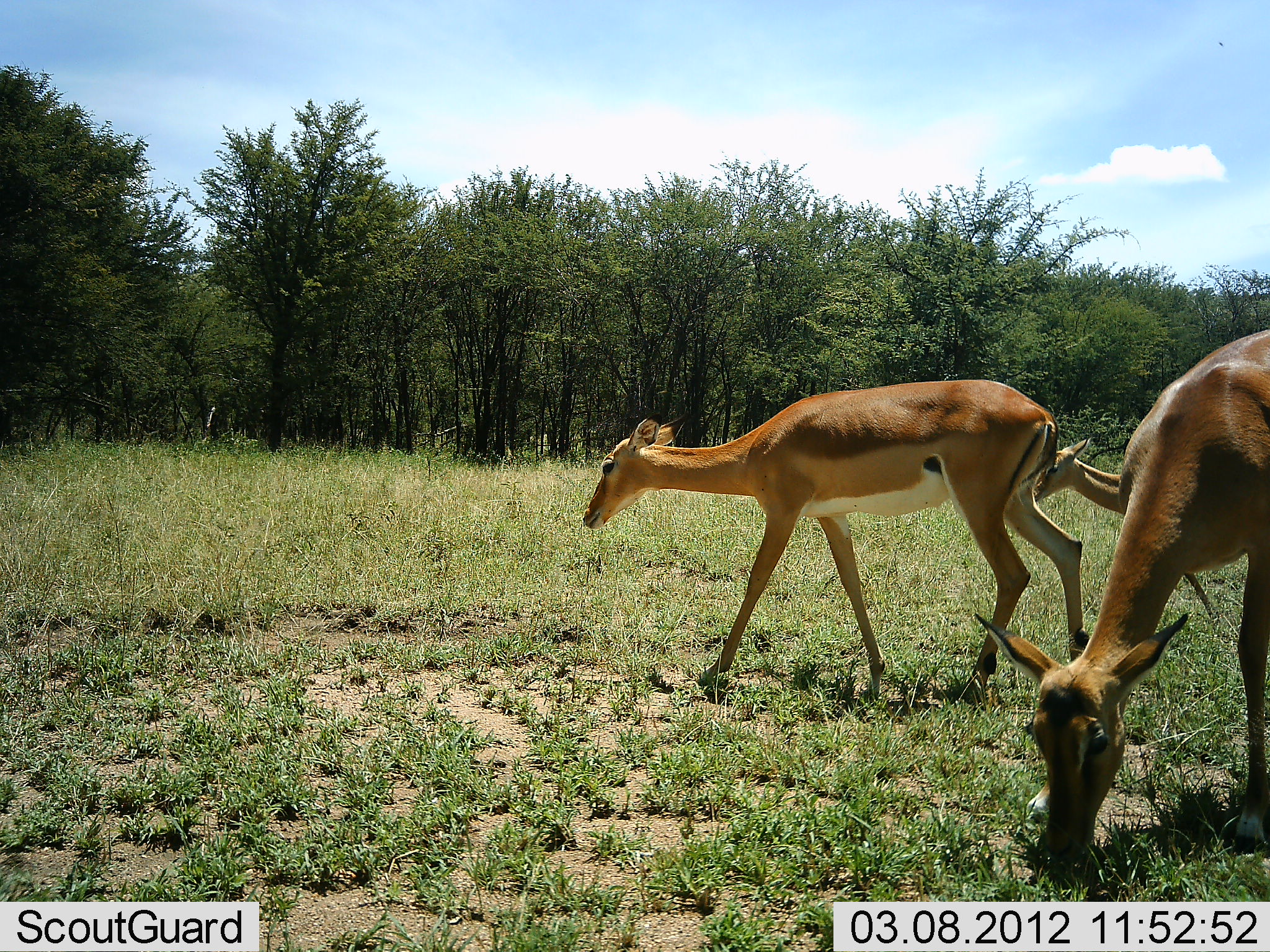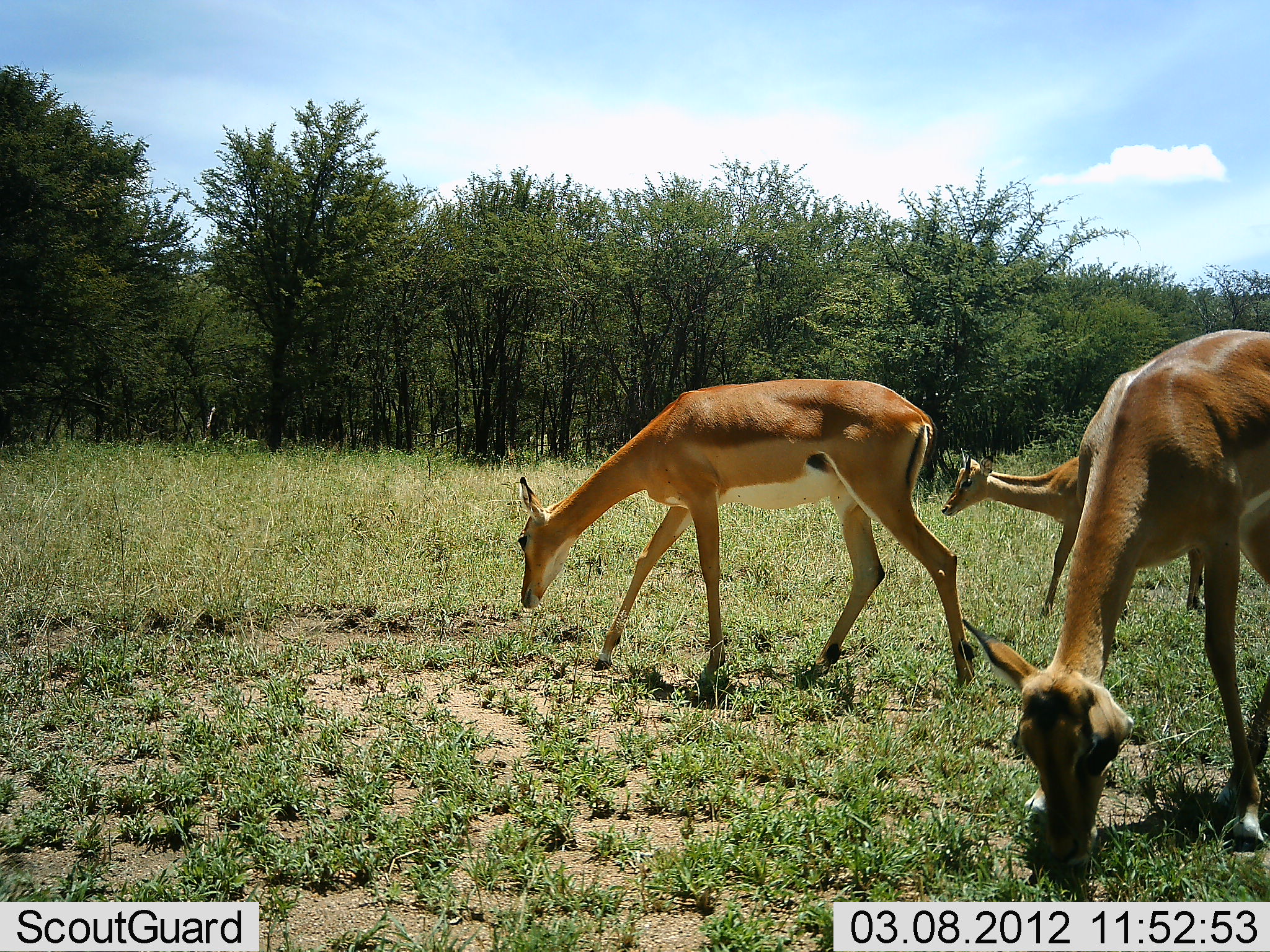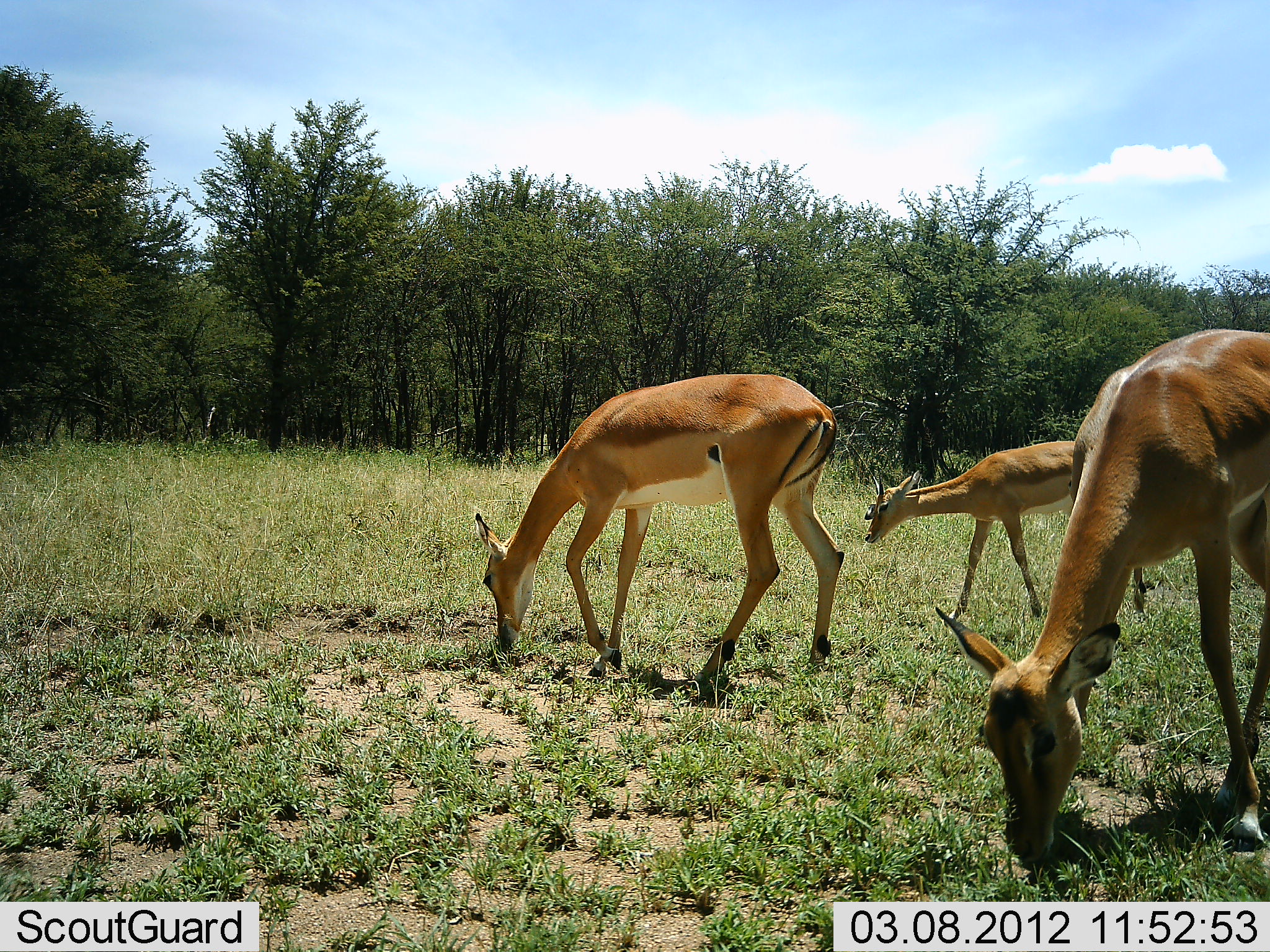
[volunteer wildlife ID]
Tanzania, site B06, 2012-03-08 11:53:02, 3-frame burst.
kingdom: Animalia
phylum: Chordata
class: Mammalia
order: Artiodactyla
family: Bovidae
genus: Aepyceros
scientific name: Aepyceros melampus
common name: impala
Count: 3.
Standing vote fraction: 33%.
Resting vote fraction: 0%.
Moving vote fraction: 75%.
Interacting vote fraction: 0%.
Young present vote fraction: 33%.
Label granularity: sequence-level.